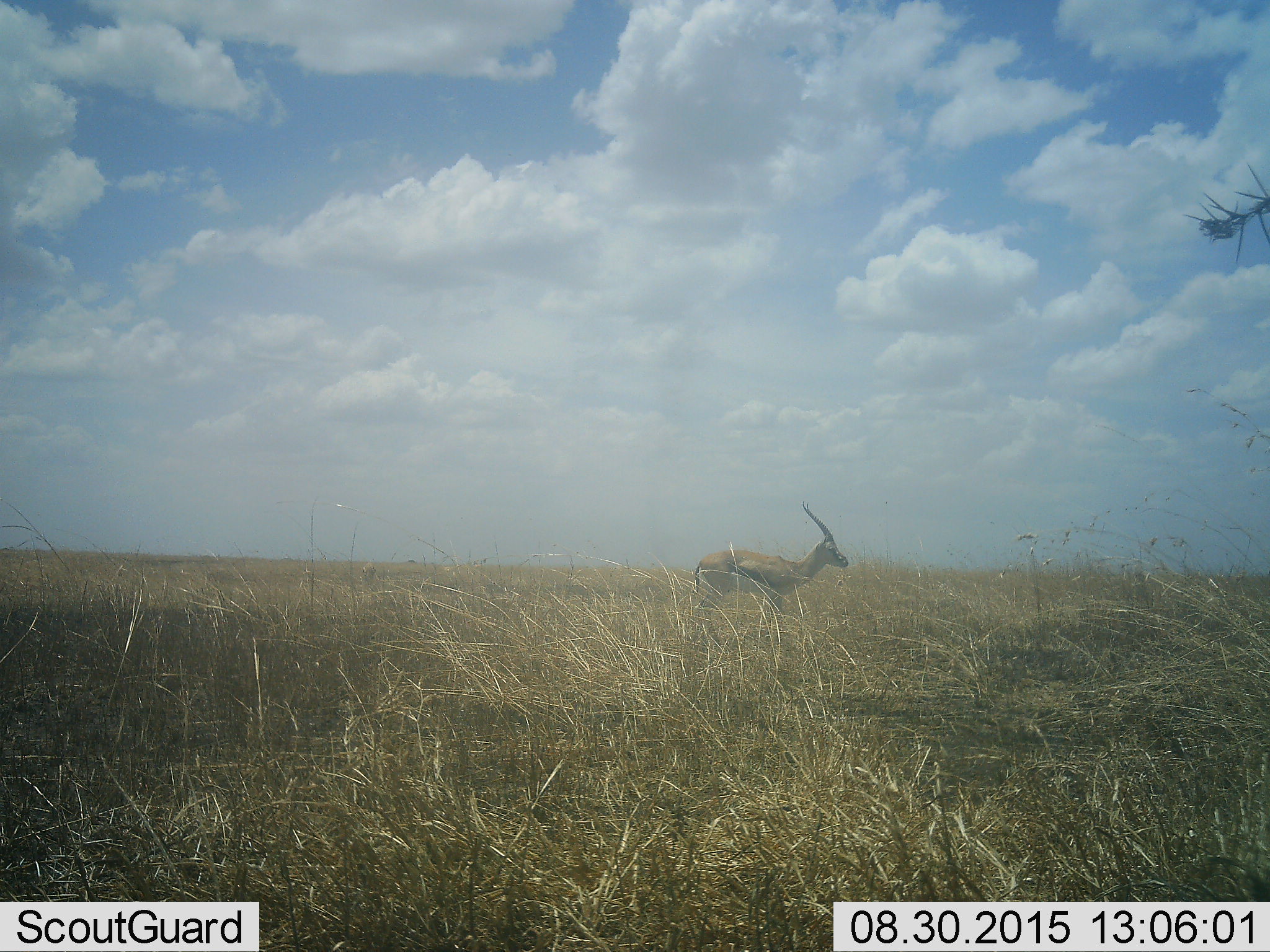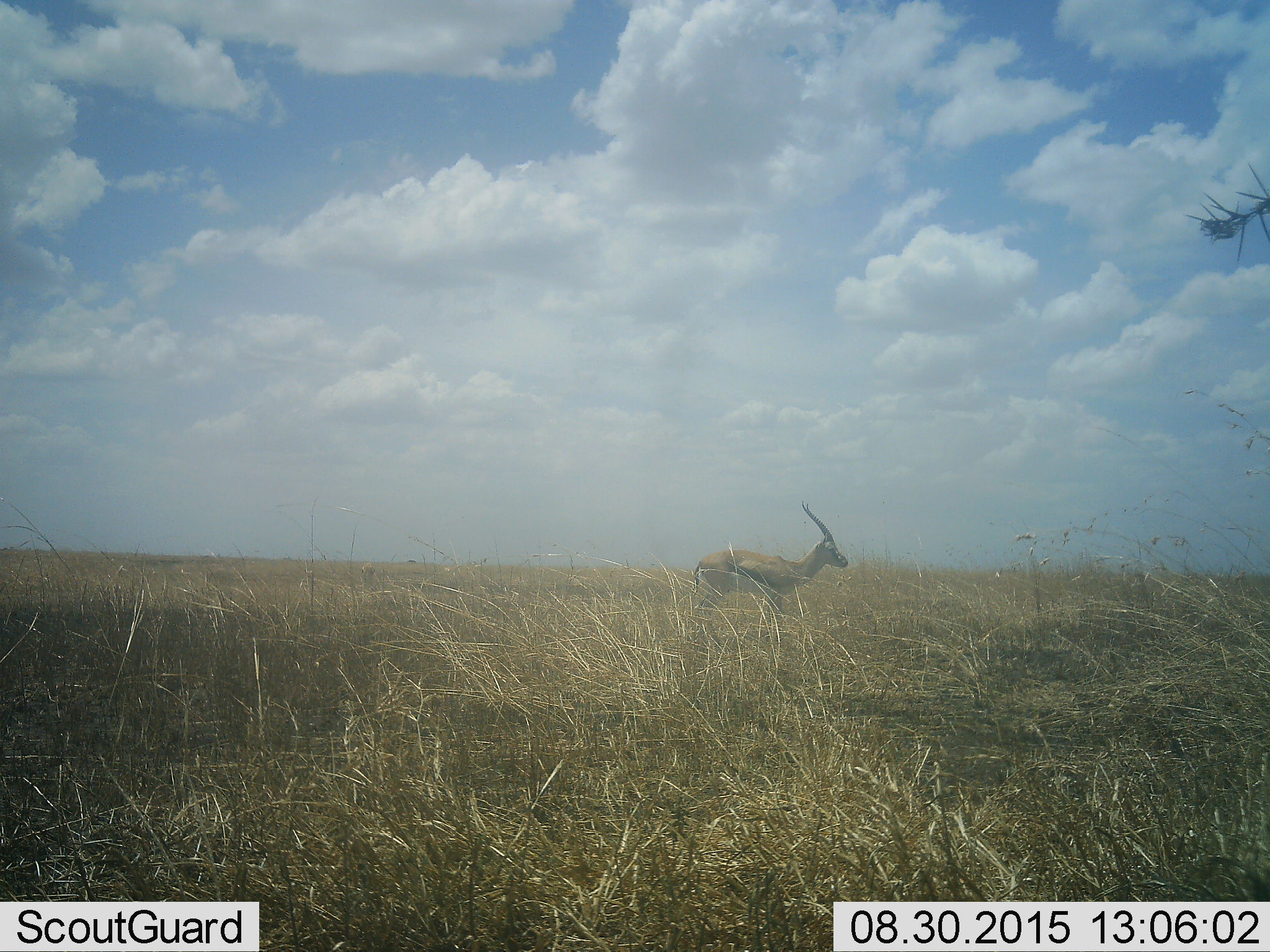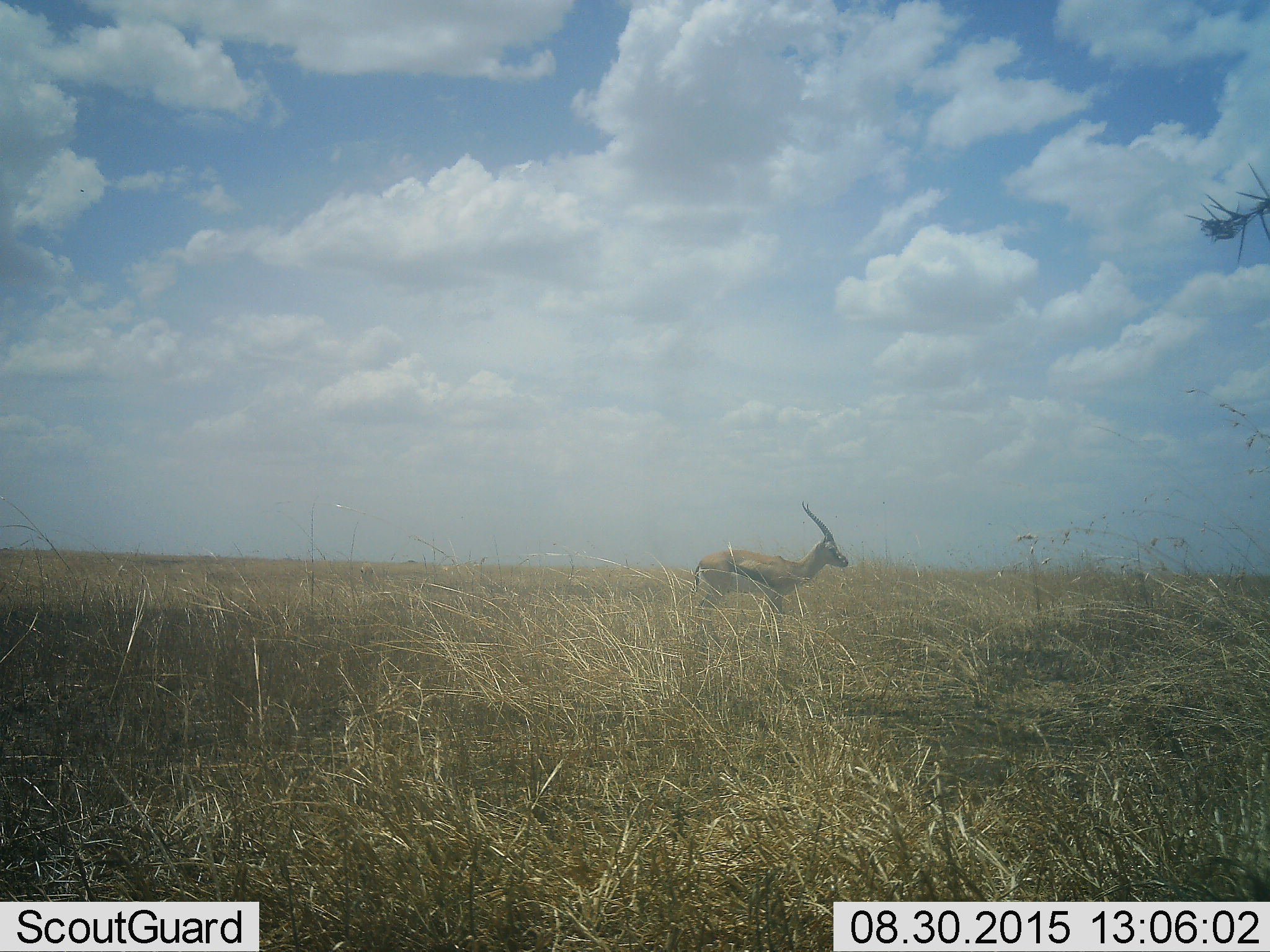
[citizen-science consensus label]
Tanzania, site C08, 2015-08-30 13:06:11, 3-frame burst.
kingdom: Animalia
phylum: Chordata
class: Mammalia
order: Artiodactyla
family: Bovidae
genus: Eudorcas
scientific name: Eudorcas thomsonii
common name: thomson's gazelle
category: gazellethomsons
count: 1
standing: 94%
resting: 6%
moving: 6%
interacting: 0%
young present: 0%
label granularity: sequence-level